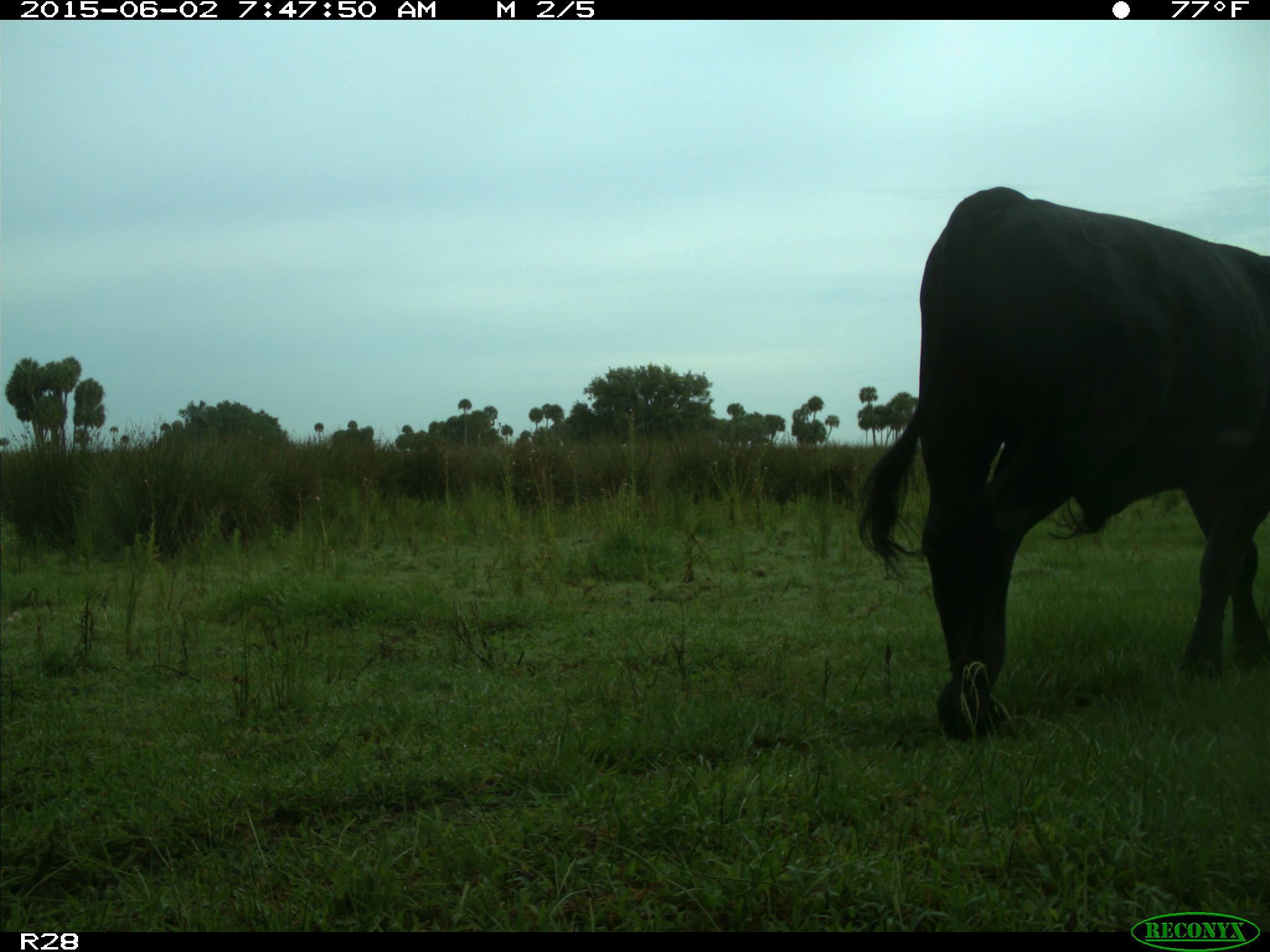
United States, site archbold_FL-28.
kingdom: Animalia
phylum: Chordata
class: Mammalia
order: Artiodactyla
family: Bovidae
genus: Bos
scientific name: Bos taurus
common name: domestic cow